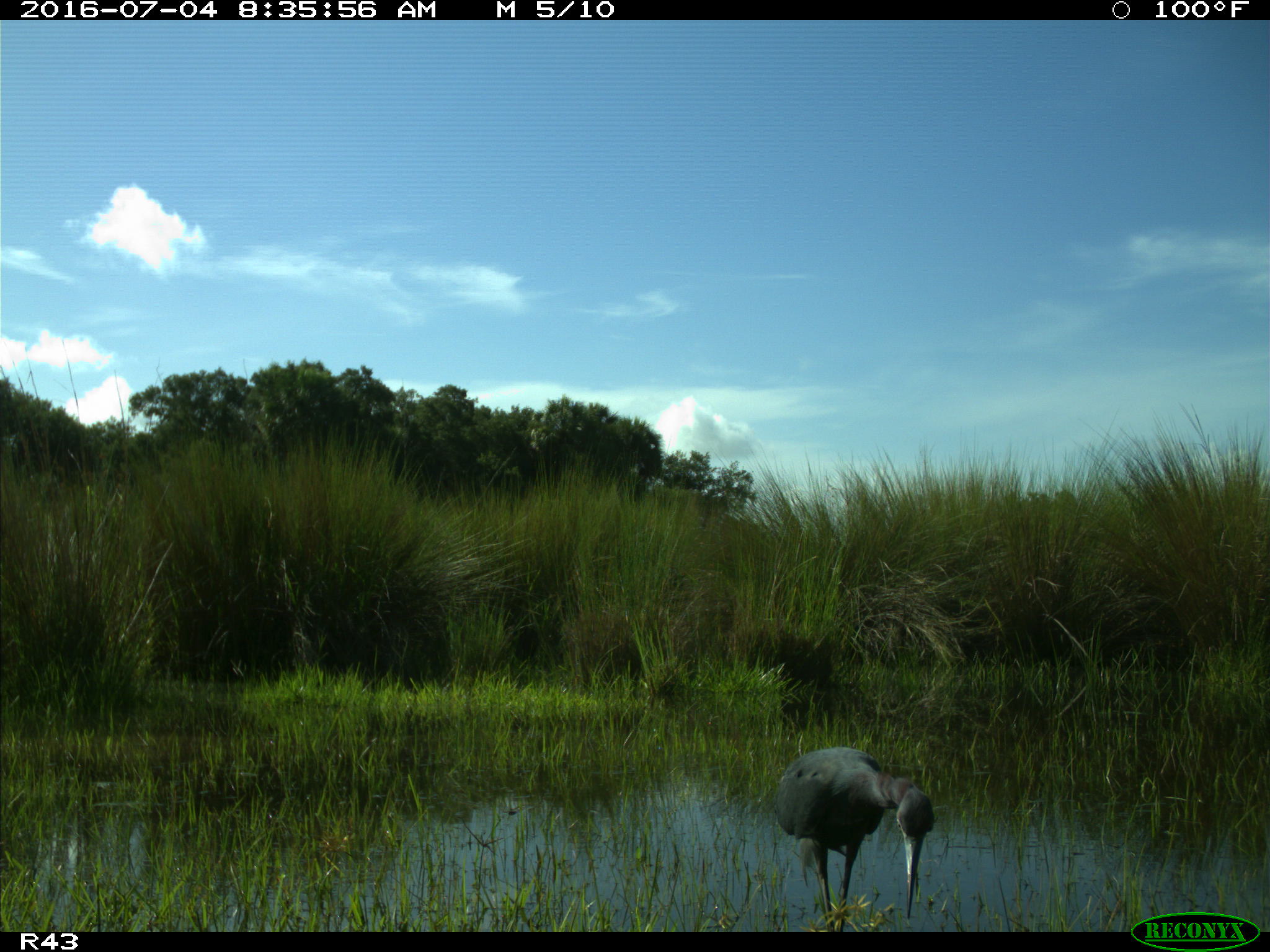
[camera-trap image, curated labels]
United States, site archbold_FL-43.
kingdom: Animalia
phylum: Chordata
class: Aves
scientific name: Aves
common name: birds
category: unidentified bird